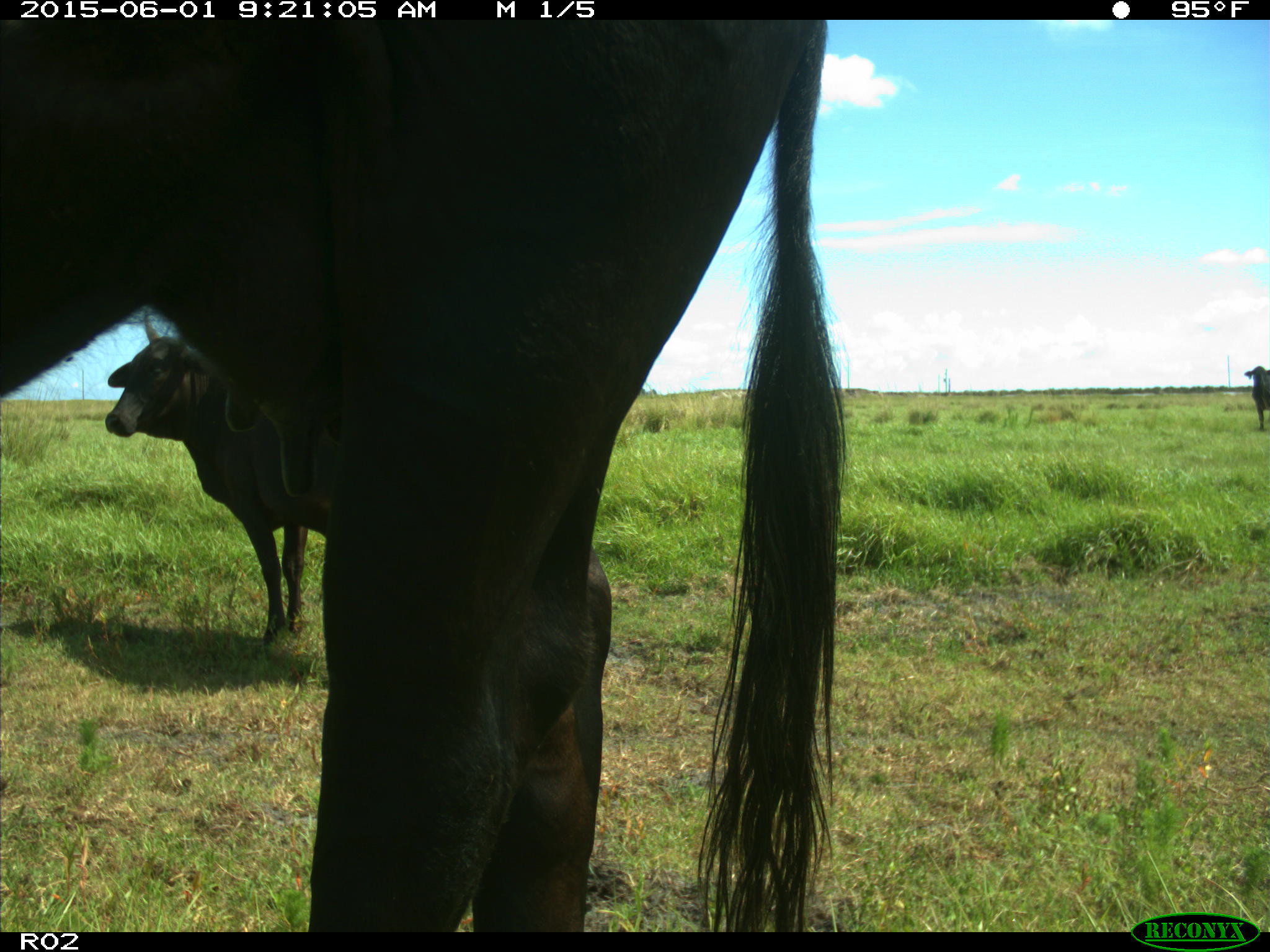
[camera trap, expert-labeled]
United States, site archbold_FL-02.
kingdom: Animalia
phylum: Chordata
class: Mammalia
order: Artiodactyla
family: Bovidae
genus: Bos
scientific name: Bos taurus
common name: domestic cow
Bos taurus (domestic cow).